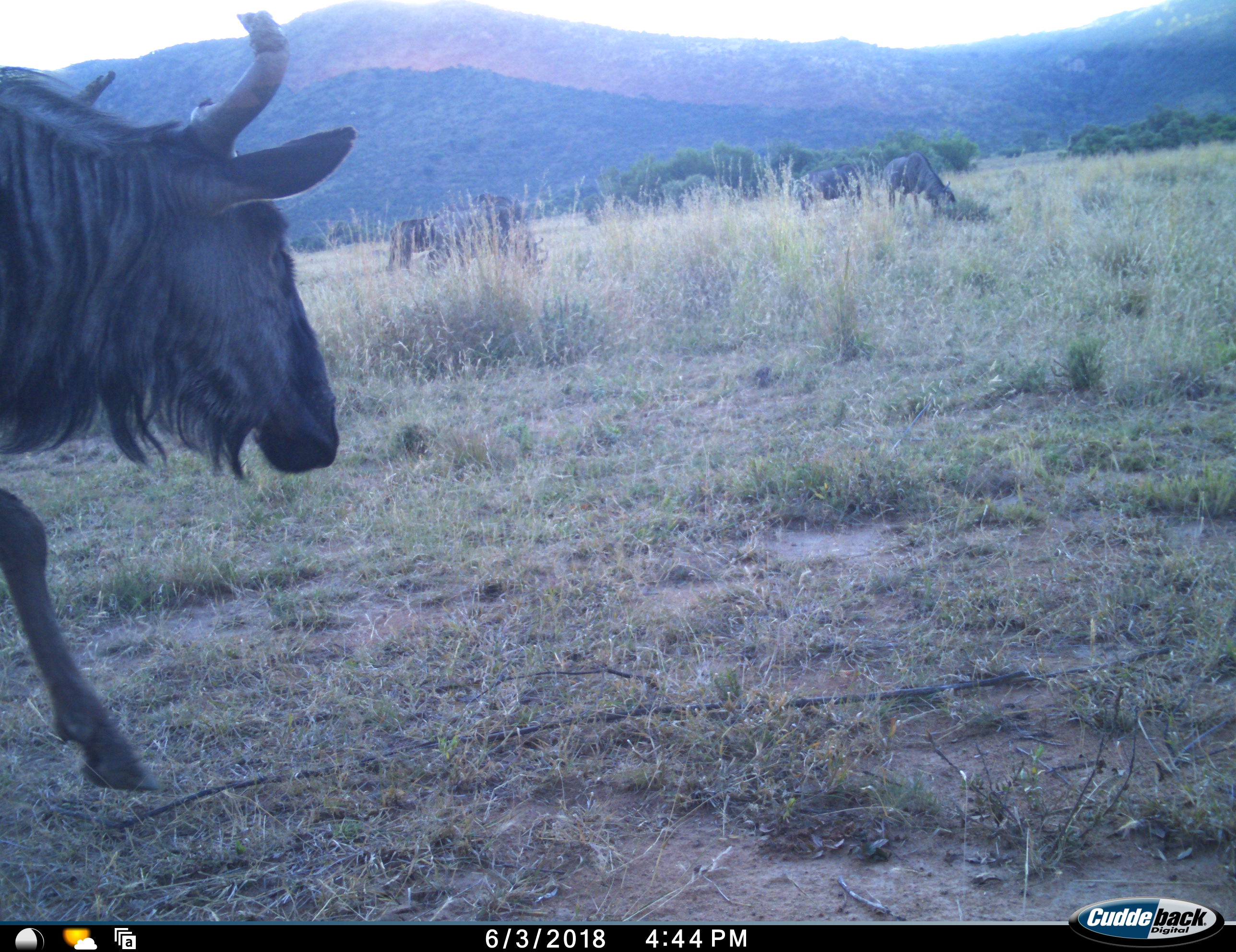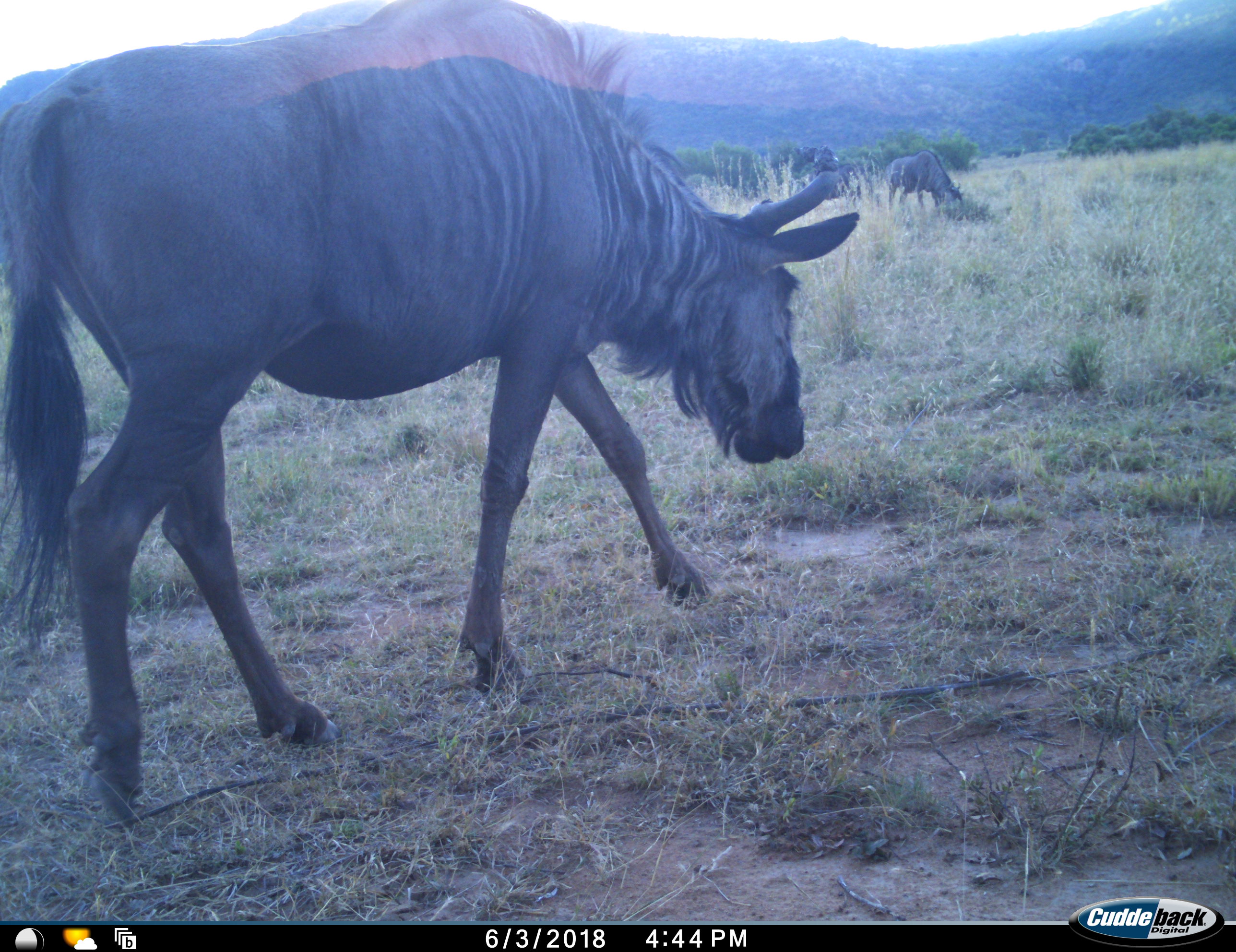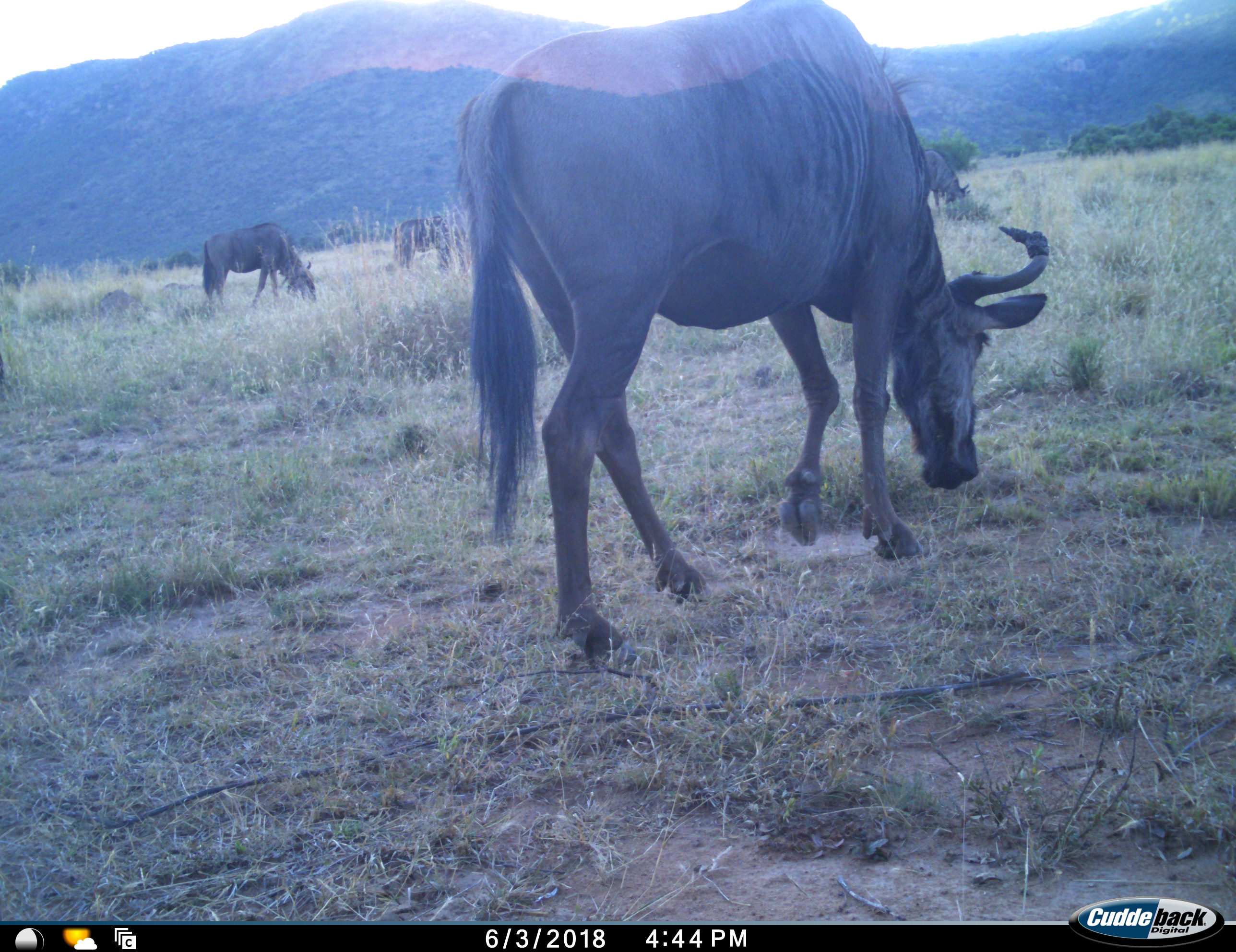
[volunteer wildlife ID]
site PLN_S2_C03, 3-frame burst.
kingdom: Animalia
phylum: Chordata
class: Mammalia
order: Artiodactyla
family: Bovidae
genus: Connochaetes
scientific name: Connochaetes taurinus taurinus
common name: blue wildebeest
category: wildebeestblue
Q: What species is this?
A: Wildebeestblue (blue wildebeest) (Connochaetes taurinus taurinus).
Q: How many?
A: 6.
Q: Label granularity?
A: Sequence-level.